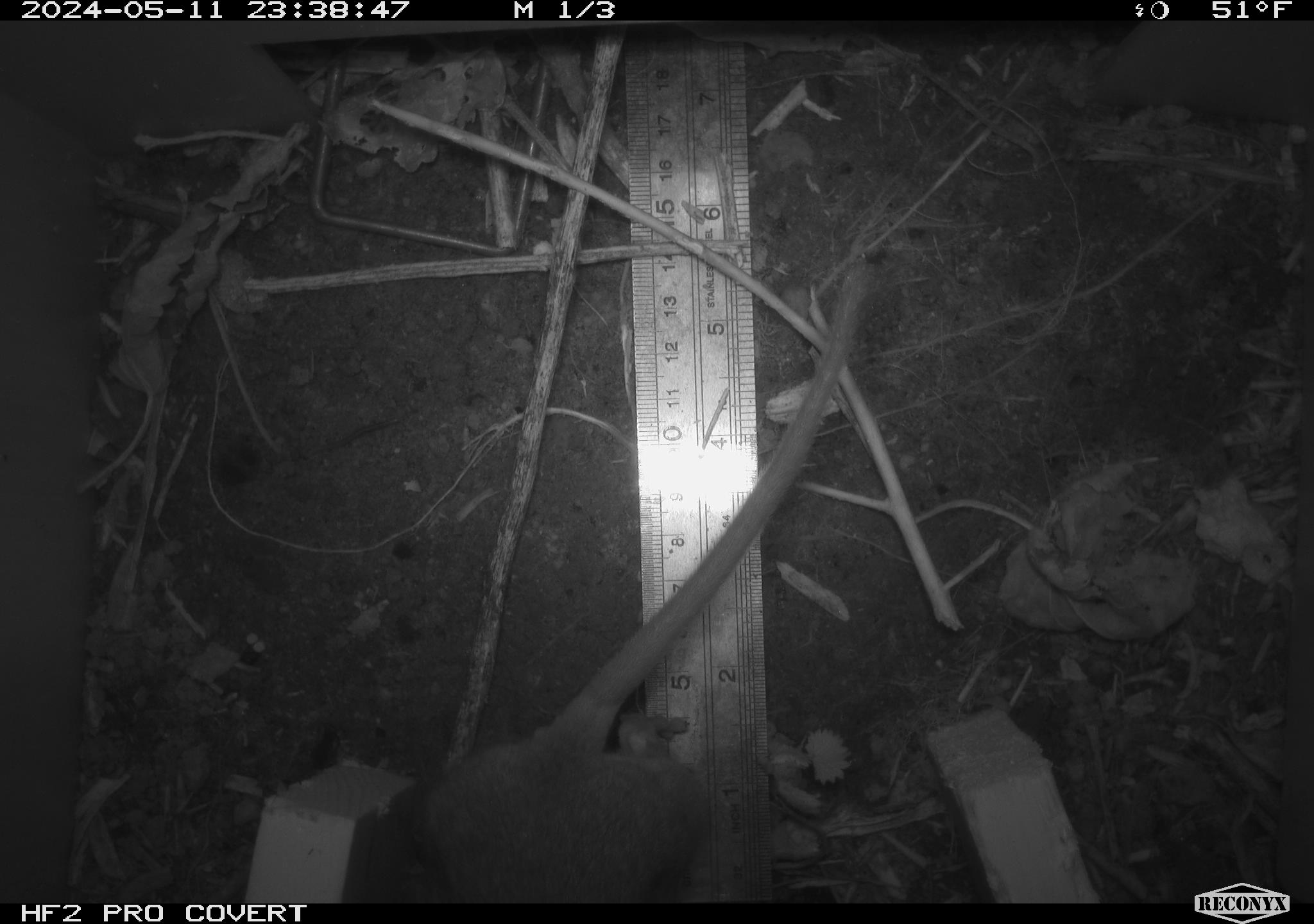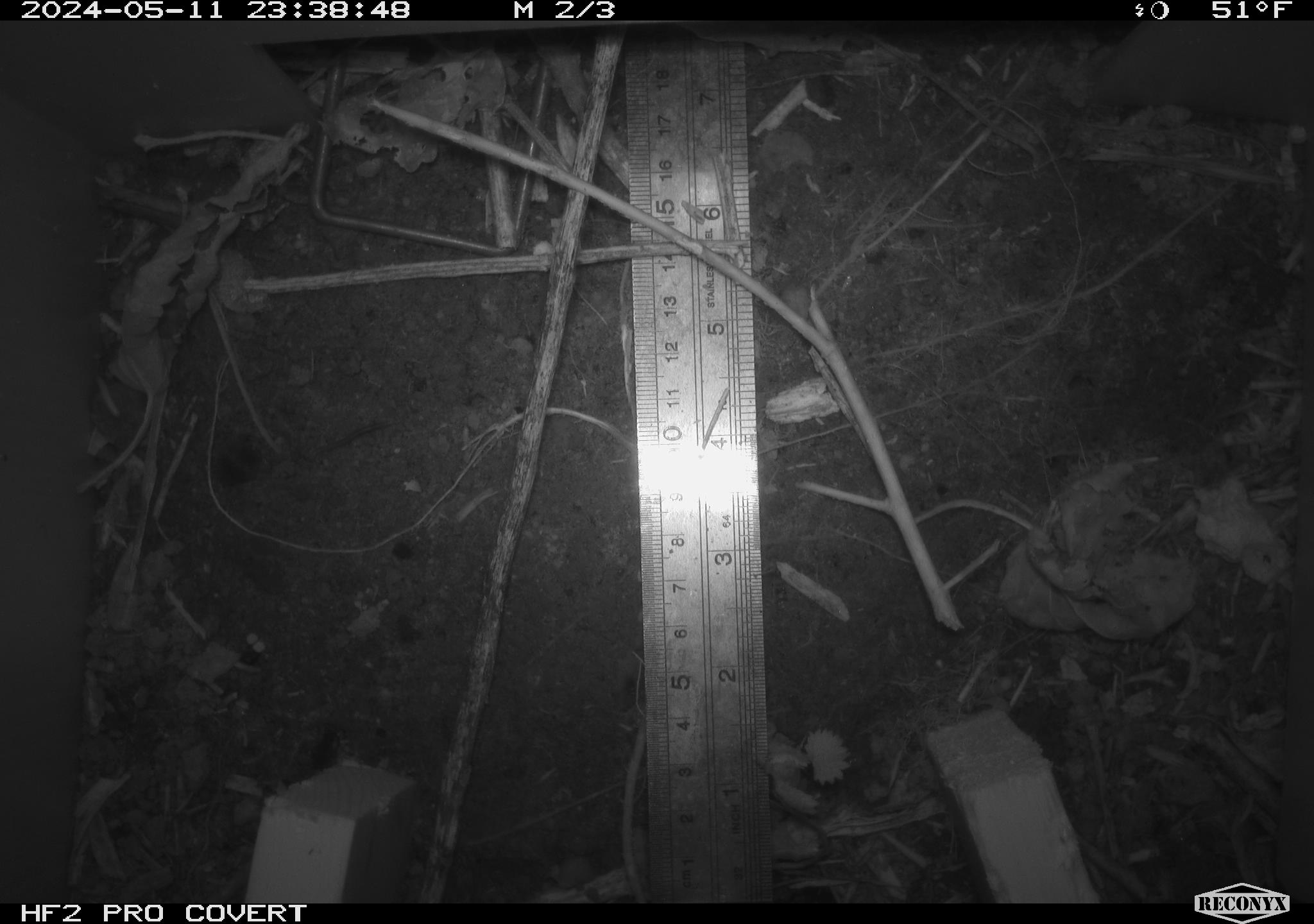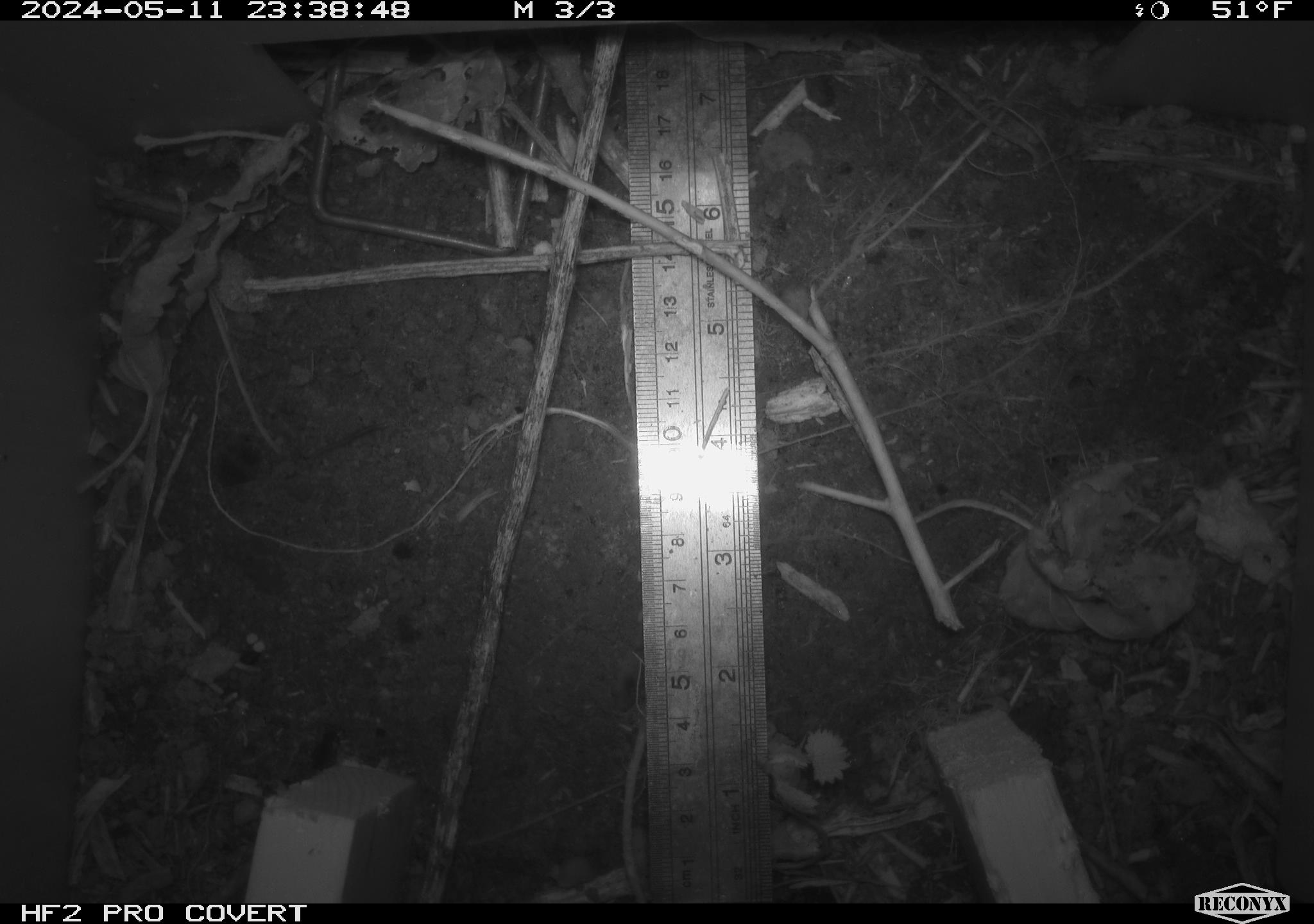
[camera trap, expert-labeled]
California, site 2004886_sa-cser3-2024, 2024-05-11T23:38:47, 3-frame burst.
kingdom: Animalia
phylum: Chordata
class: Mammalia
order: Rodentia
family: Muridae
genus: Rattus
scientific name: Rattus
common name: rat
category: rattus species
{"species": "rattus species (rat) (Rattus)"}